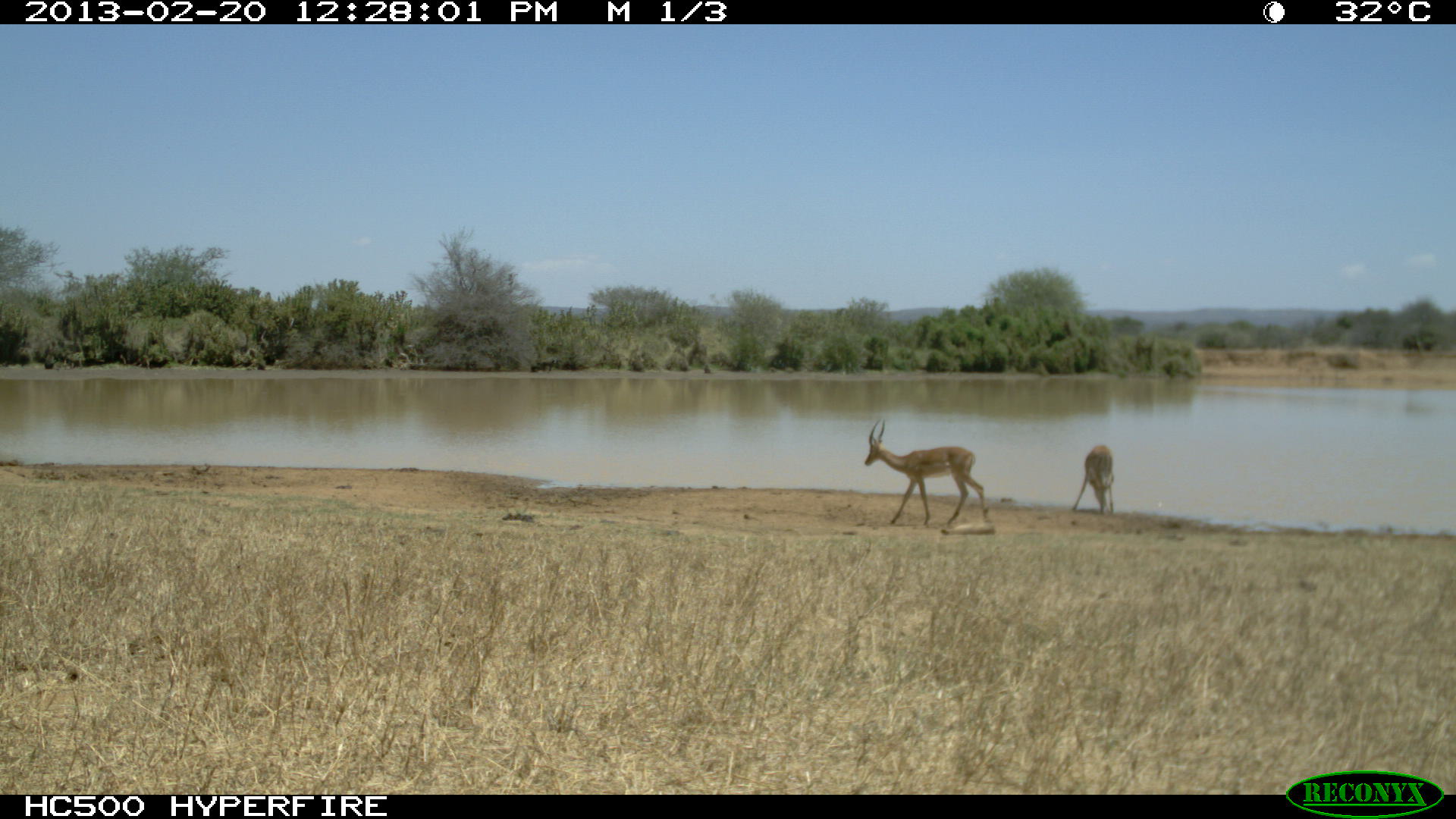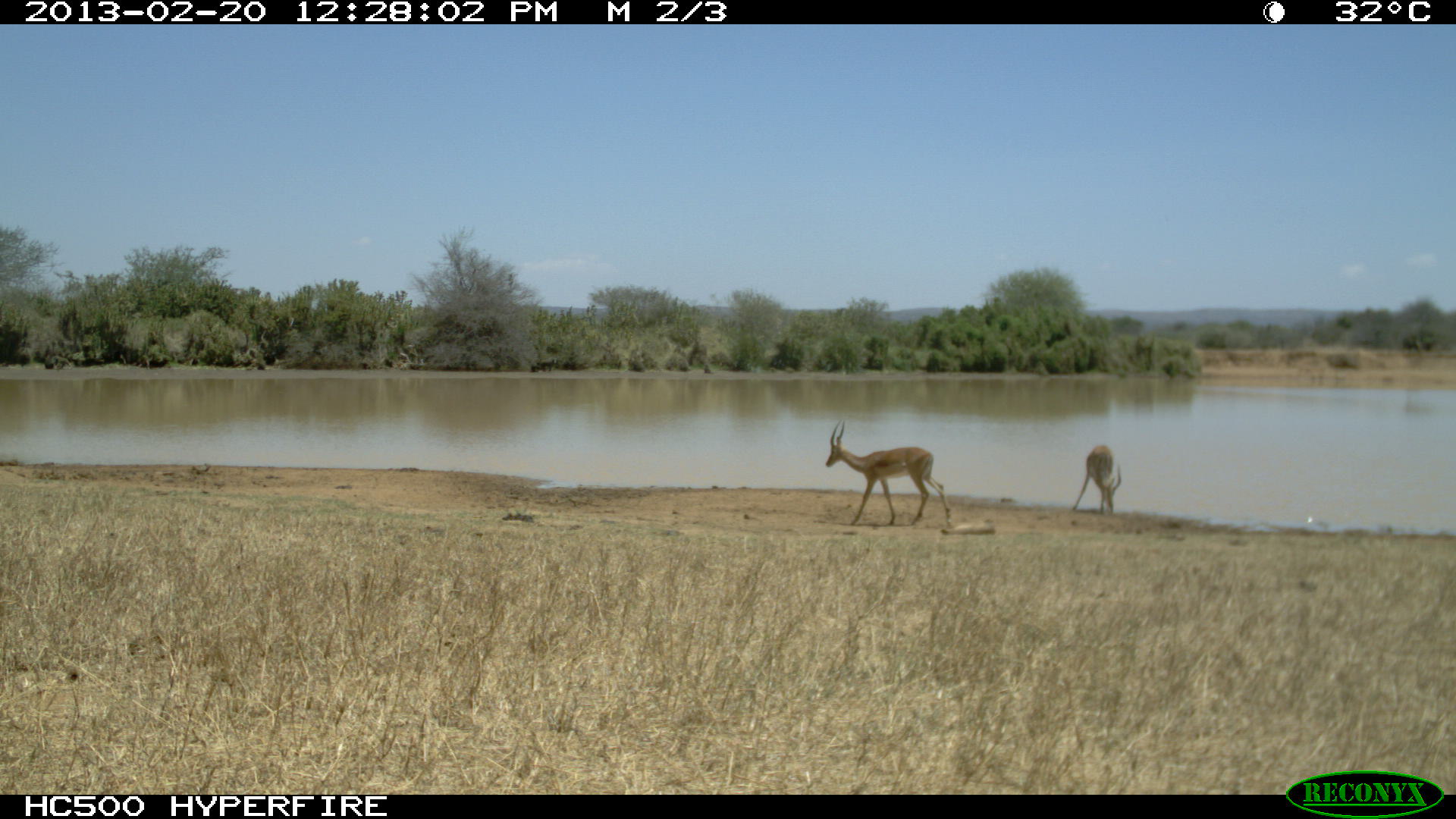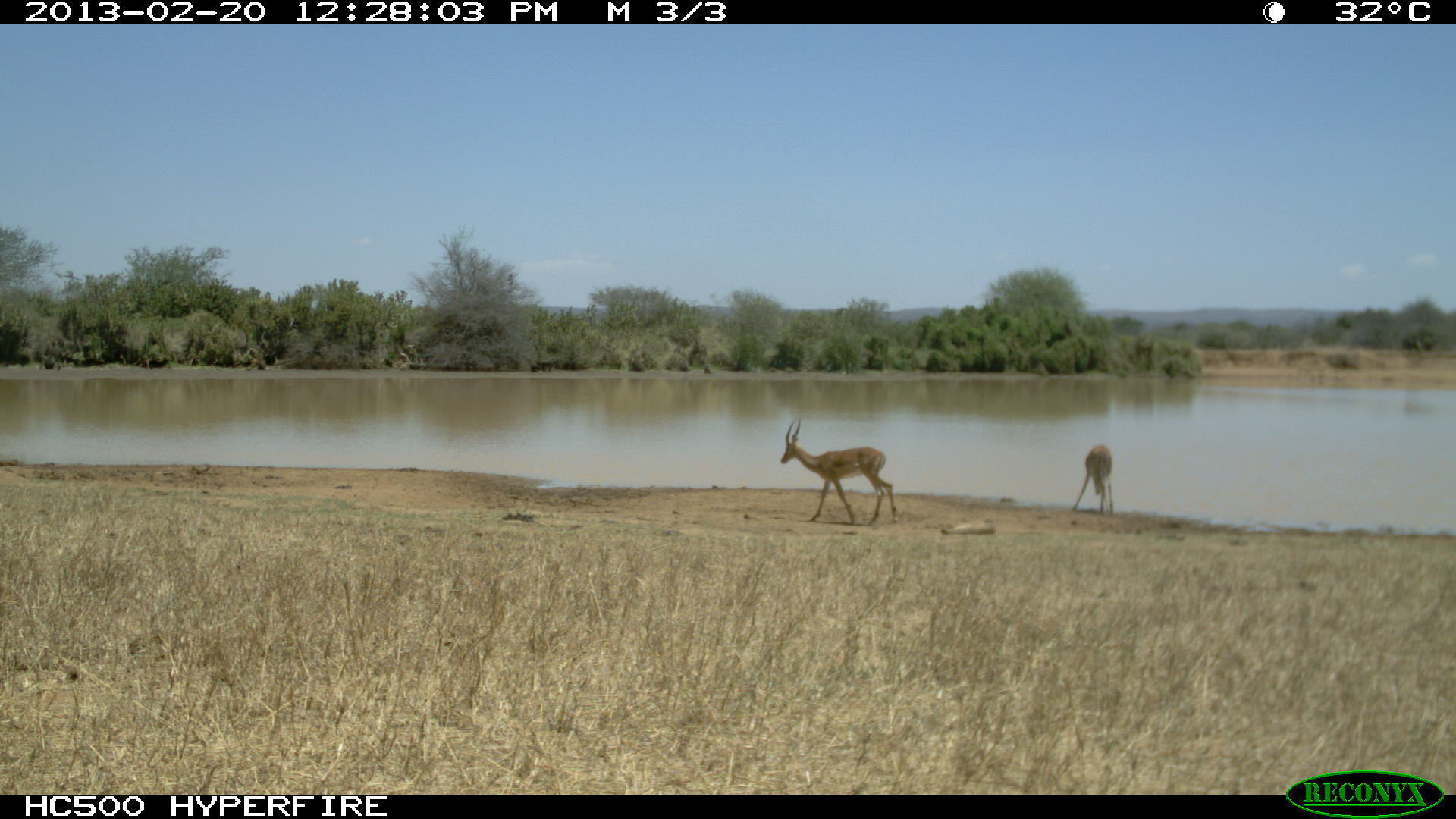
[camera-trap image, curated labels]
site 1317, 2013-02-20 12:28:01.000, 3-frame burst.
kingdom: Animalia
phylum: Chordata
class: Mammalia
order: Artiodactyla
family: Bovidae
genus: Aepyceros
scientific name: Aepyceros melampus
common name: impala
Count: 2.